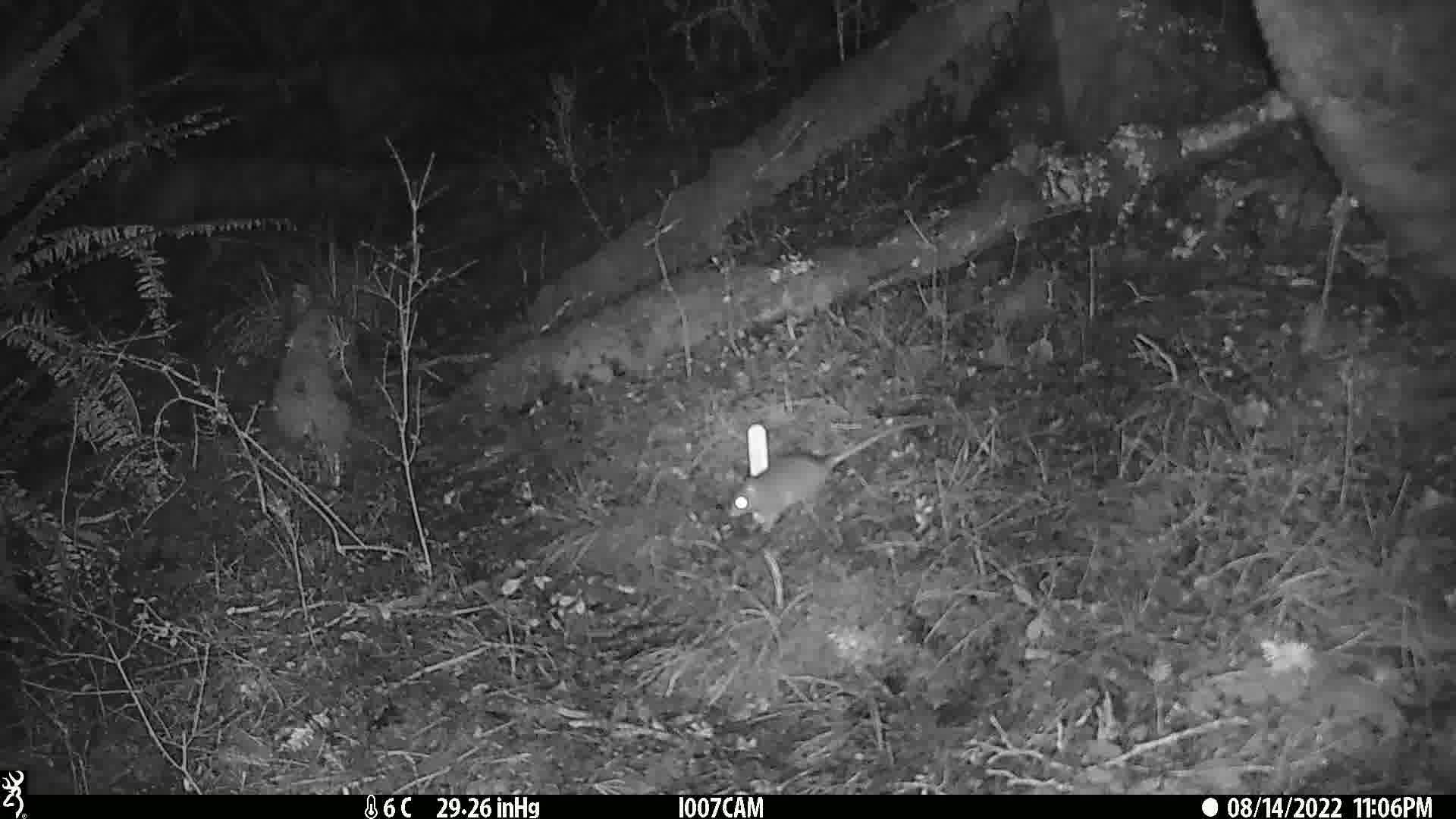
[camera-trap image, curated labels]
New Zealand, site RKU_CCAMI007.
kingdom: Animalia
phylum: Chordata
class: Mammalia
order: Rodentia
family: Muridae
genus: Rattus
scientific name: Rattus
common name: rat